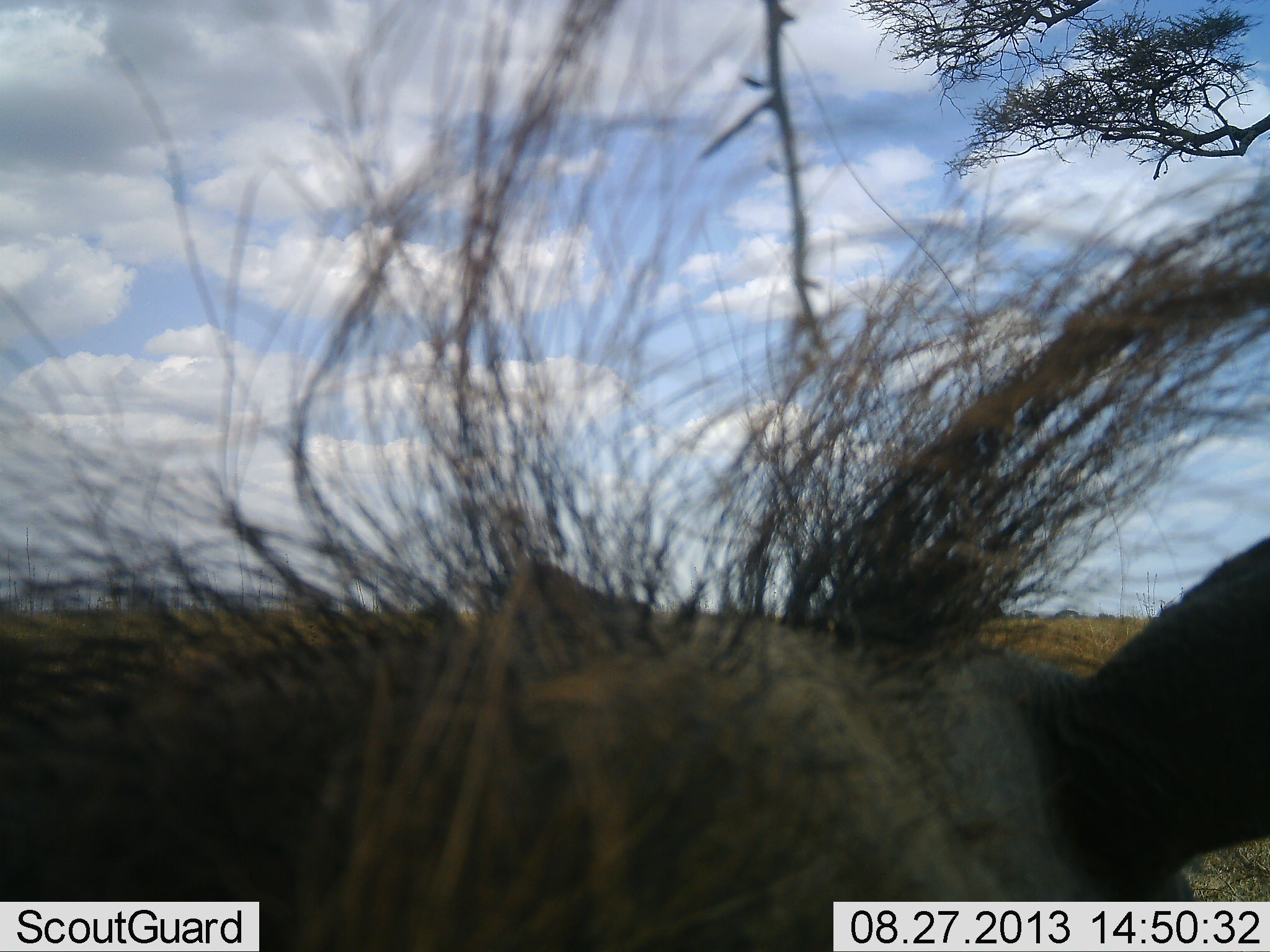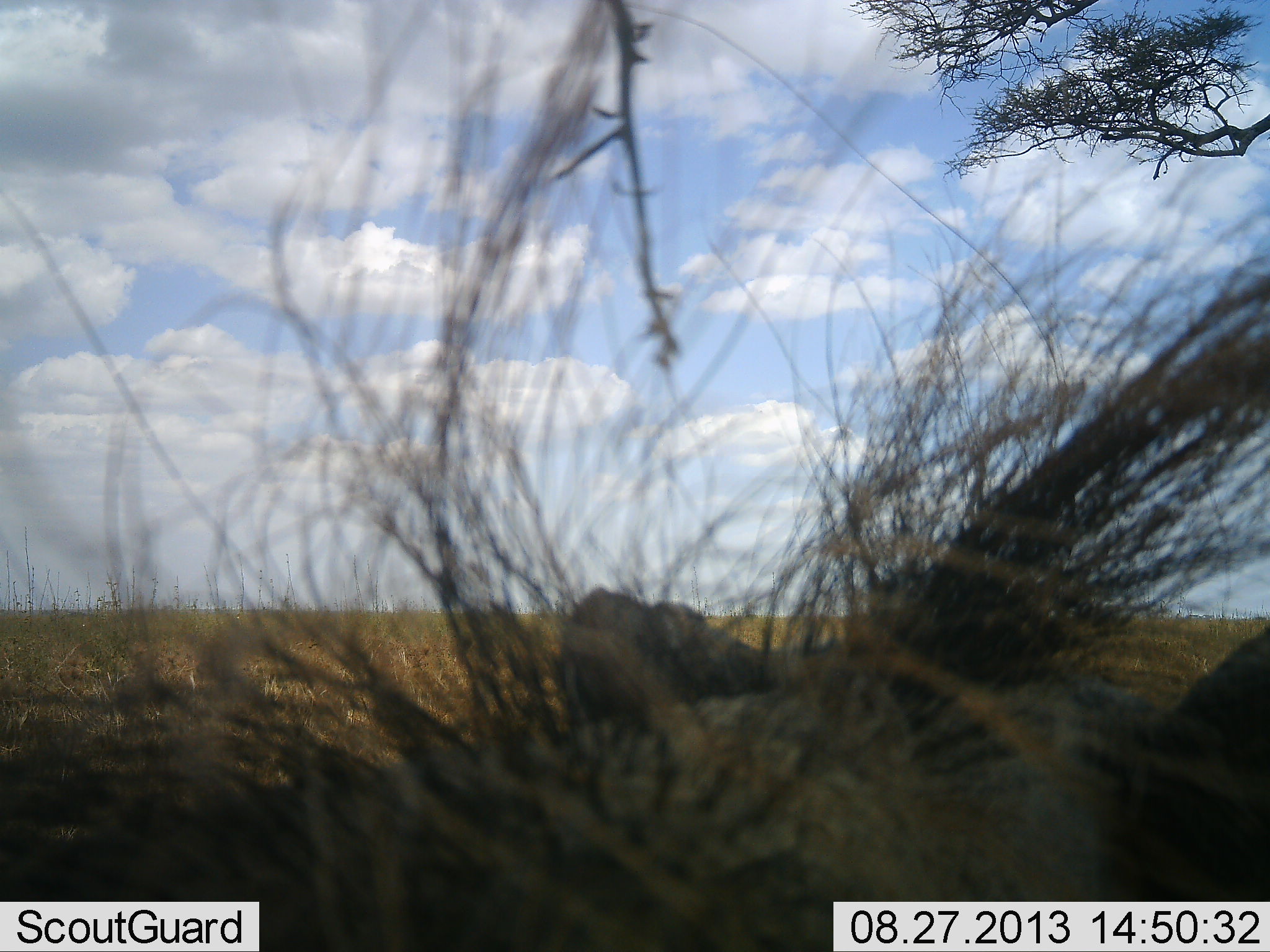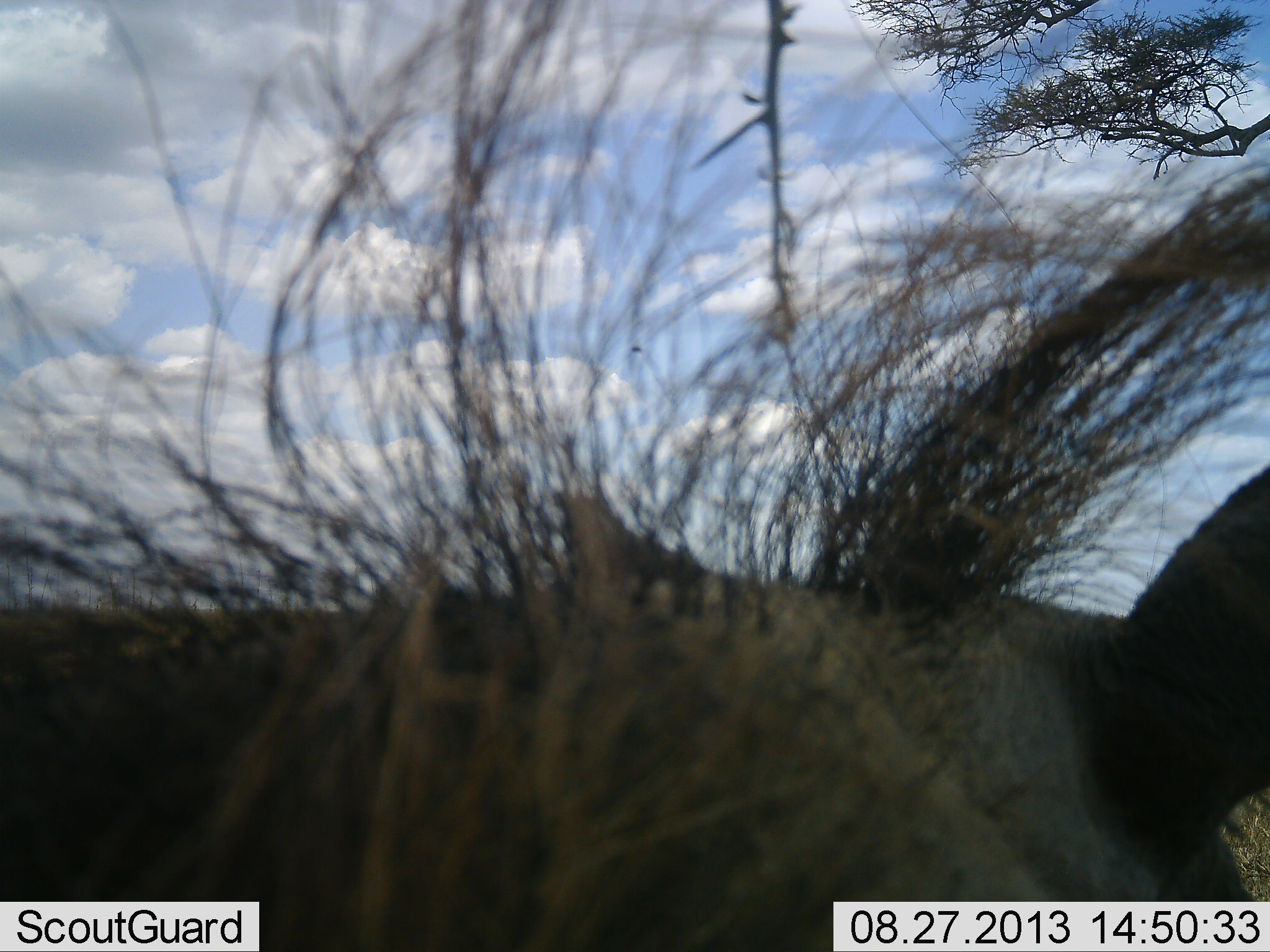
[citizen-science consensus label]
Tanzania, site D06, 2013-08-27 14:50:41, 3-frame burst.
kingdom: Animalia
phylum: Chordata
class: Mammalia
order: Artiodactyla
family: Suidae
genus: Phacochoerus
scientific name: Phacochoerus africanus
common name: warthog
Warthog (Phacochoerus africanus), count 1. Behavior (volunteer vote fractions): standing 73%, resting 5%, moving 14%, interacting 9%. Young present (vote fraction): 0%. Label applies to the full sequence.